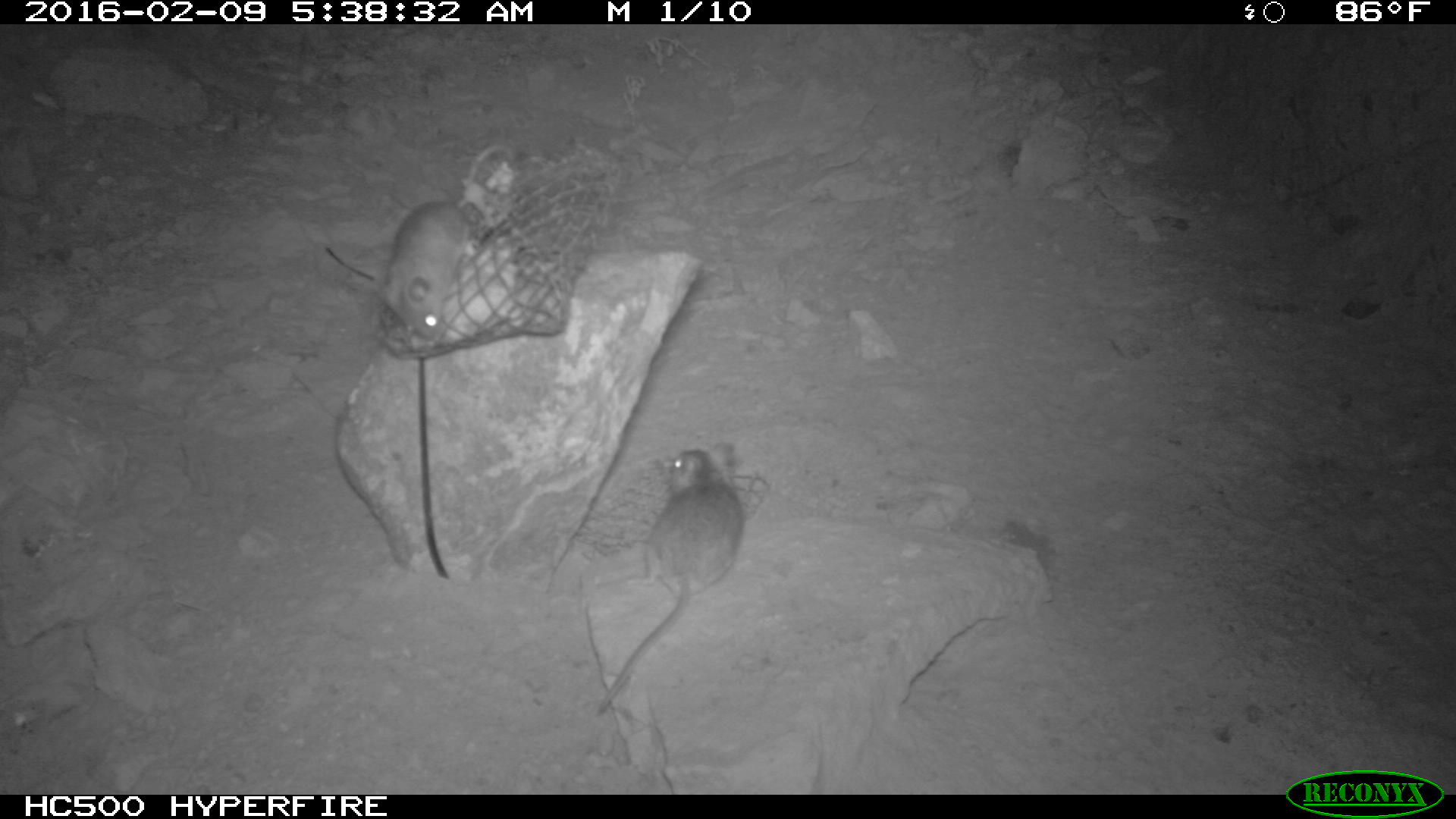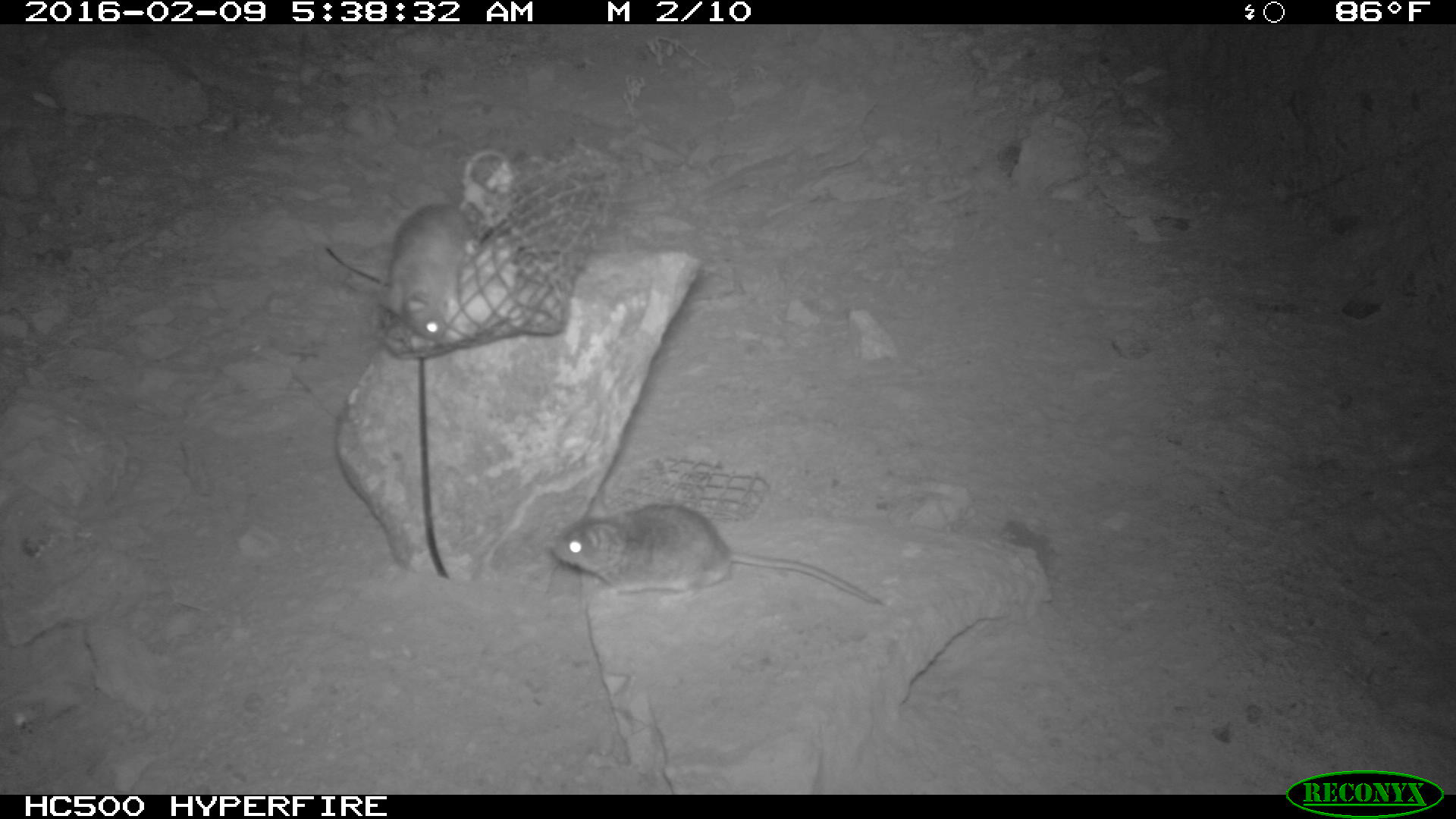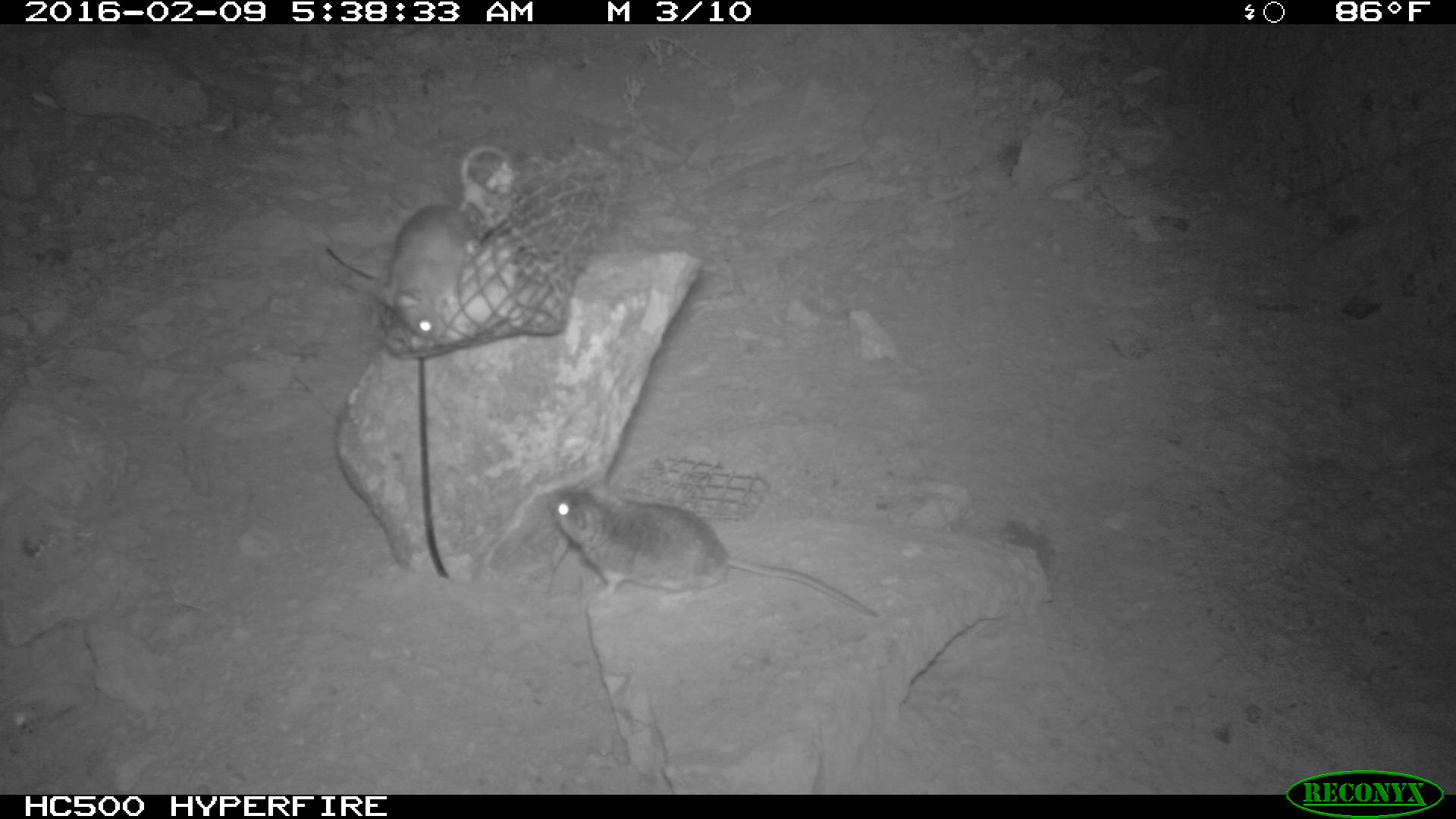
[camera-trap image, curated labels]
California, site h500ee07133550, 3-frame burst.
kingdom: Animalia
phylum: Chordata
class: Mammalia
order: Rodentia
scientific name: Rodentia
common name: rodent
Rodent (Rodentia).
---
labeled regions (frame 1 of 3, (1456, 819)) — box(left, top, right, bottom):
rodent: box(593, 452, 745, 714); box(374, 199, 472, 344)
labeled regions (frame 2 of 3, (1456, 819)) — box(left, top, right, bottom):
rodent: box(551, 492, 880, 604); box(376, 202, 479, 342)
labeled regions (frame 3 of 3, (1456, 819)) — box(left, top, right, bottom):
rodent: box(548, 486, 876, 617); box(371, 143, 510, 337)